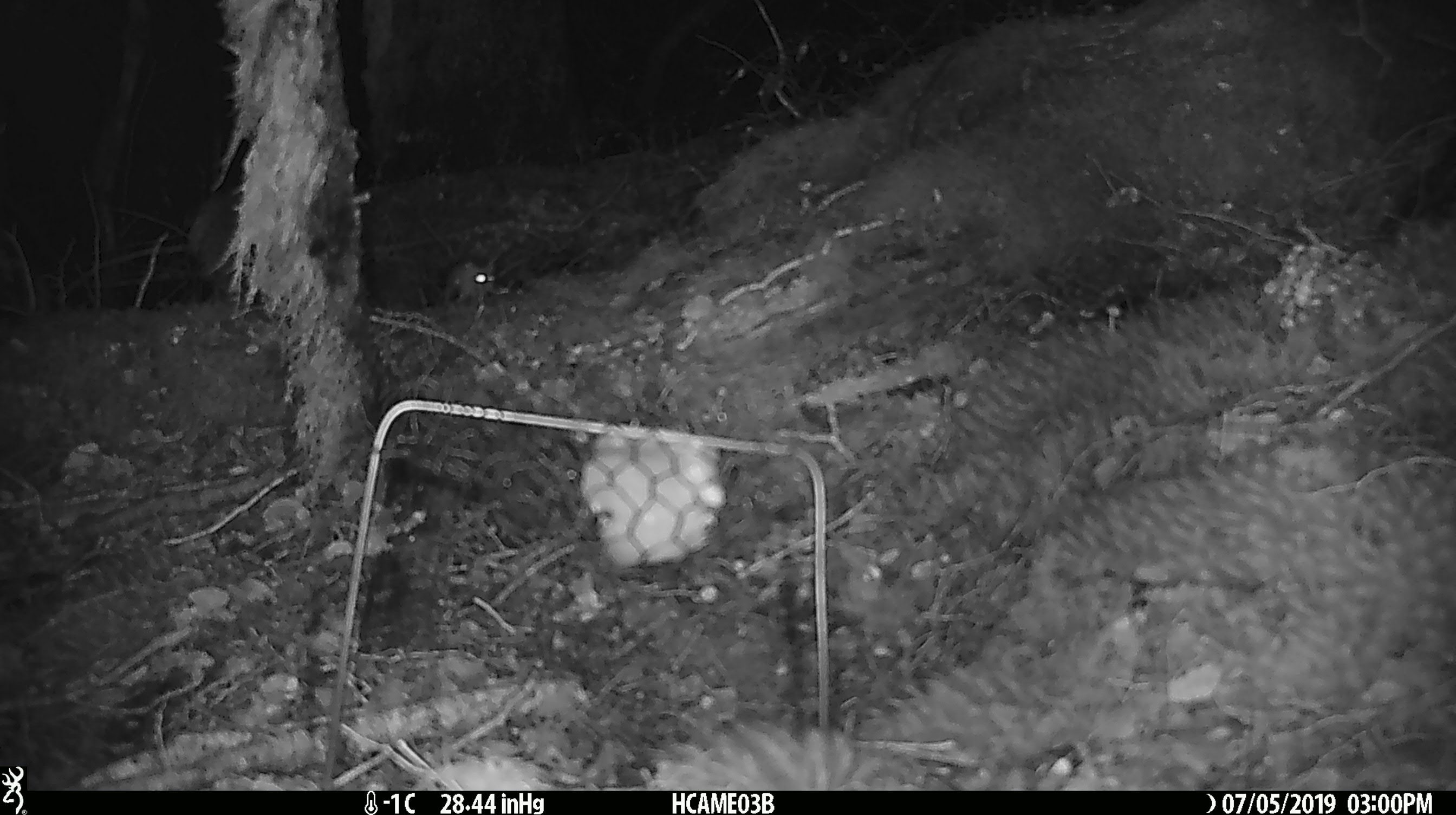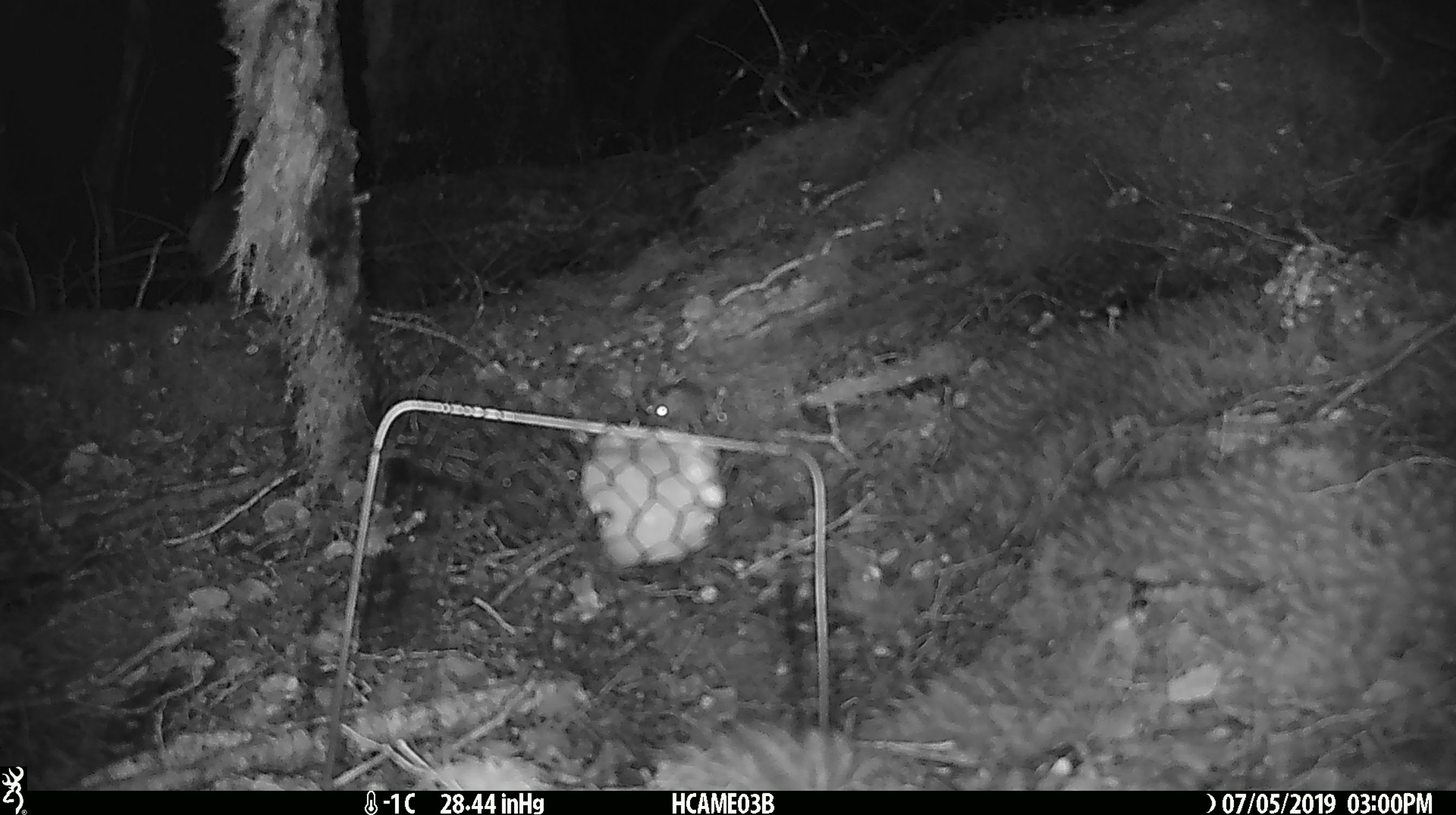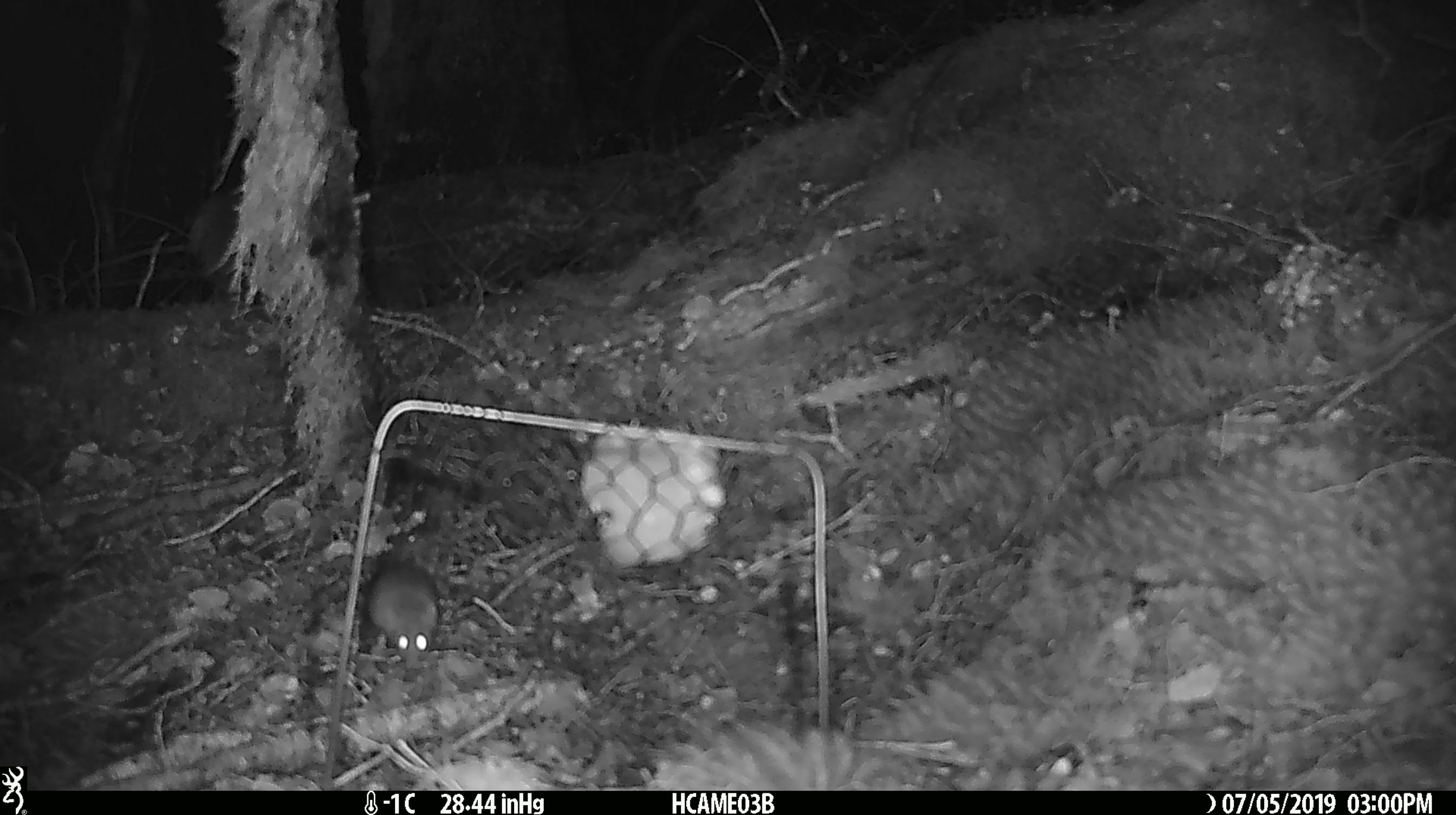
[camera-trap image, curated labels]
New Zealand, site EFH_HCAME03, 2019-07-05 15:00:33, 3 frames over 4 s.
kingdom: Animalia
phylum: Chordata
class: Mammalia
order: Rodentia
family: Muridae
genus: Mus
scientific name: Mus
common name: mouse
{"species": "mouse (Mus)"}